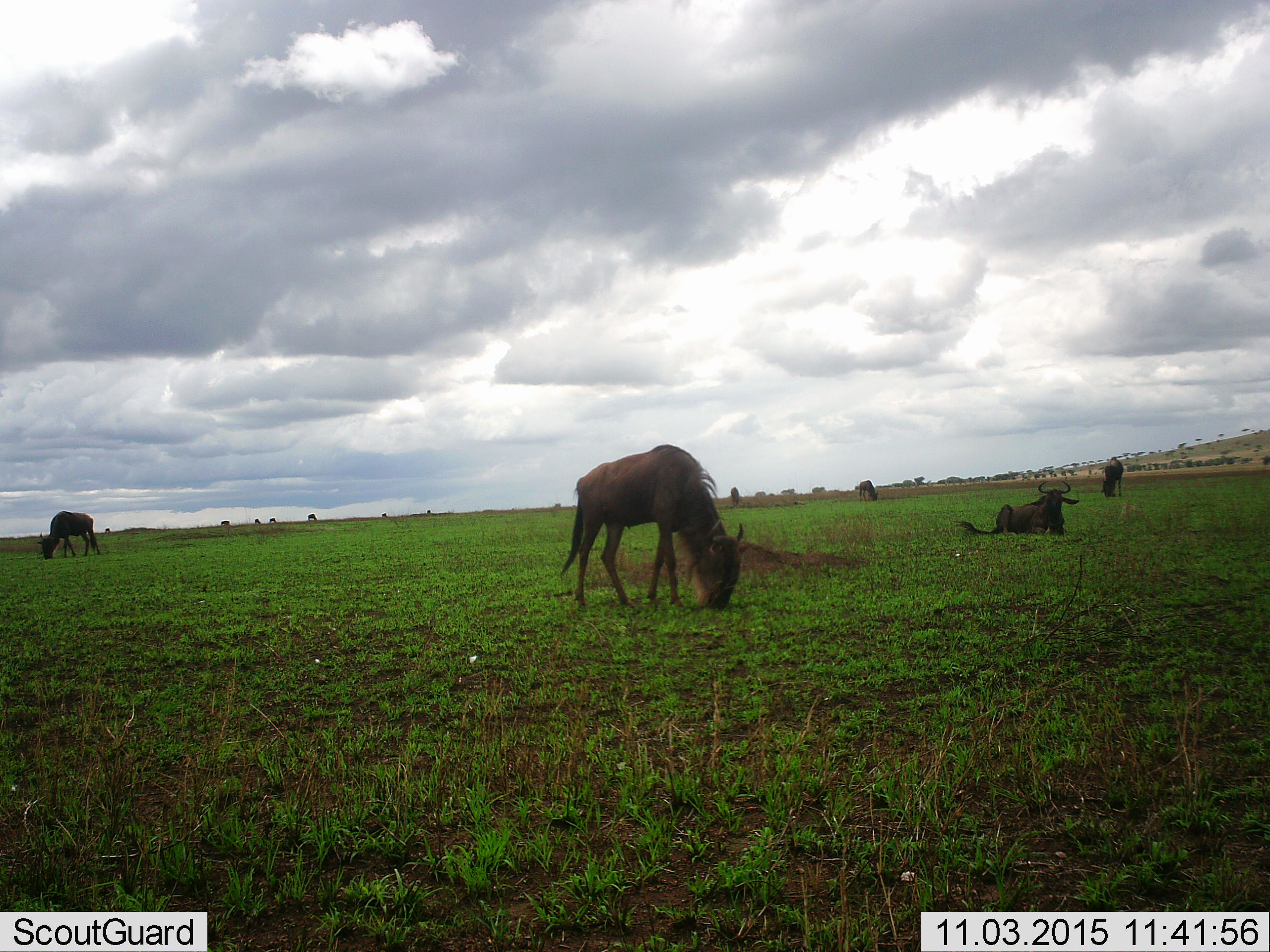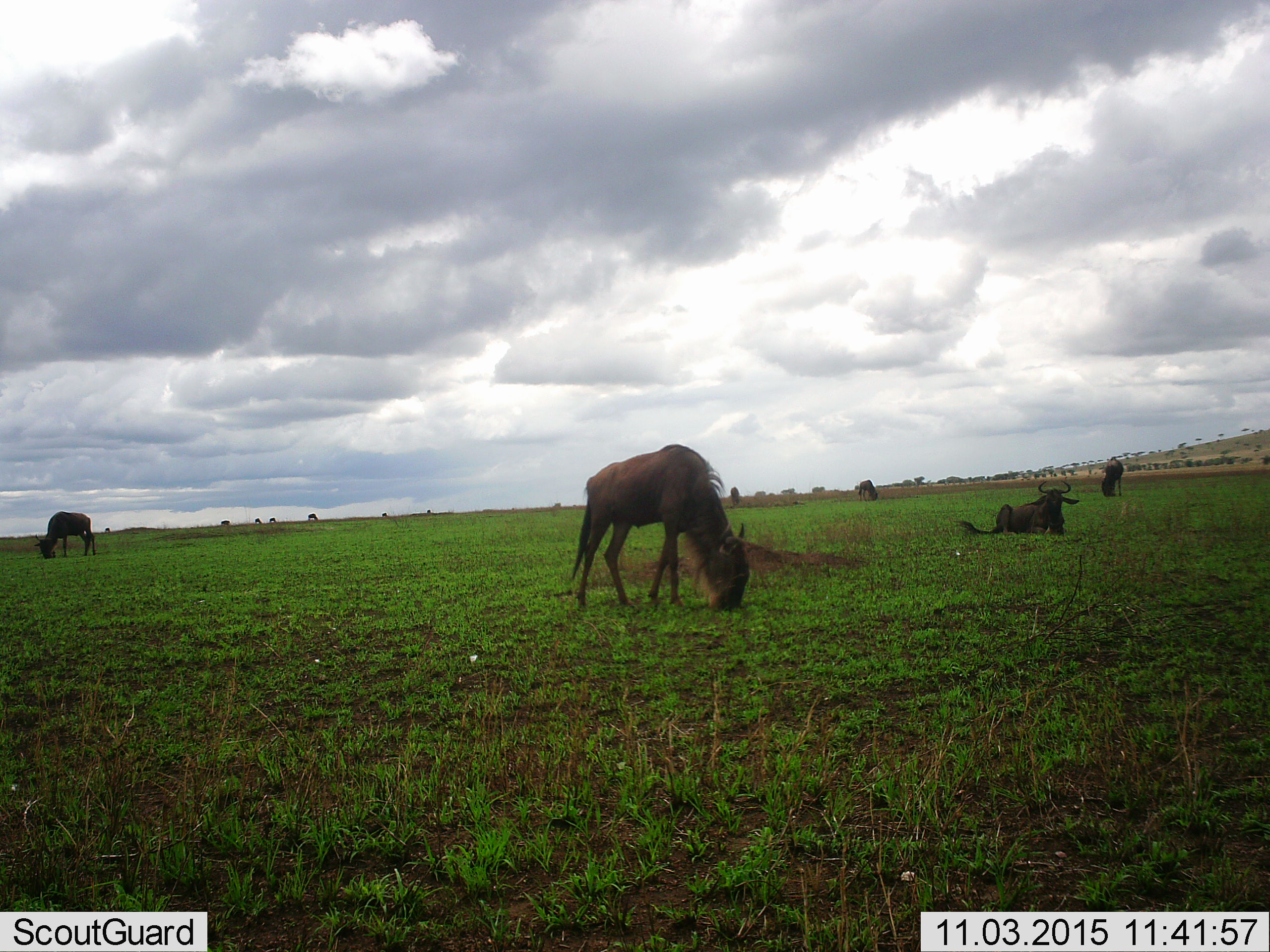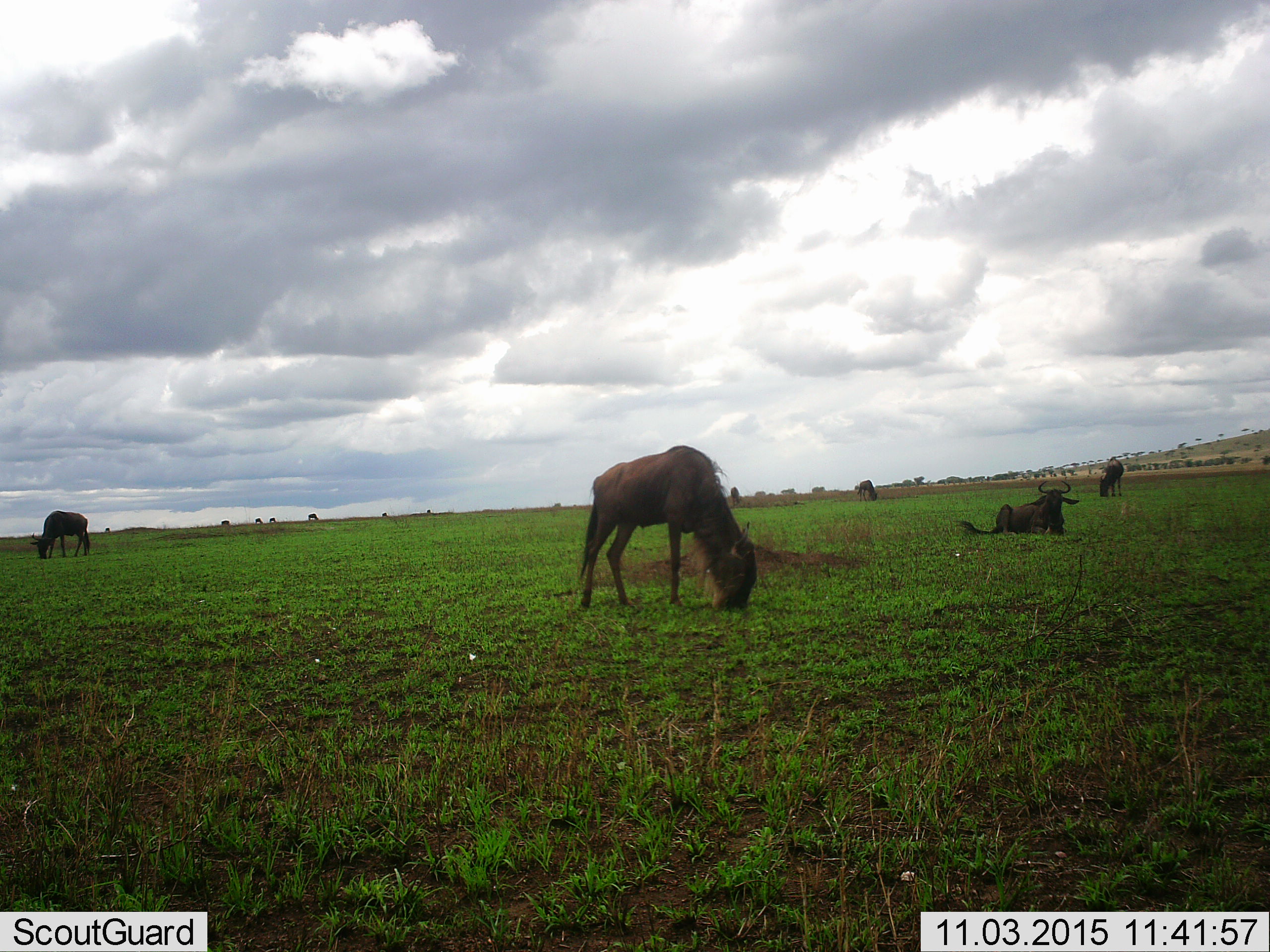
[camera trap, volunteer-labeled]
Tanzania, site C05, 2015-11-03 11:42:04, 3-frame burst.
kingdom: Animalia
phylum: Chordata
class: Mammalia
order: Artiodactyla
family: Bovidae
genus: Connochaetes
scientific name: Connochaetes taurinus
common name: blue wildebeest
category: wildebeest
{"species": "wildebeest (blue wildebeest) (Connochaetes taurinus)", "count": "11-50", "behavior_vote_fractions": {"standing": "50%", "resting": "79%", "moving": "43%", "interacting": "7%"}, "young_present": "7%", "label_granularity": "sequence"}